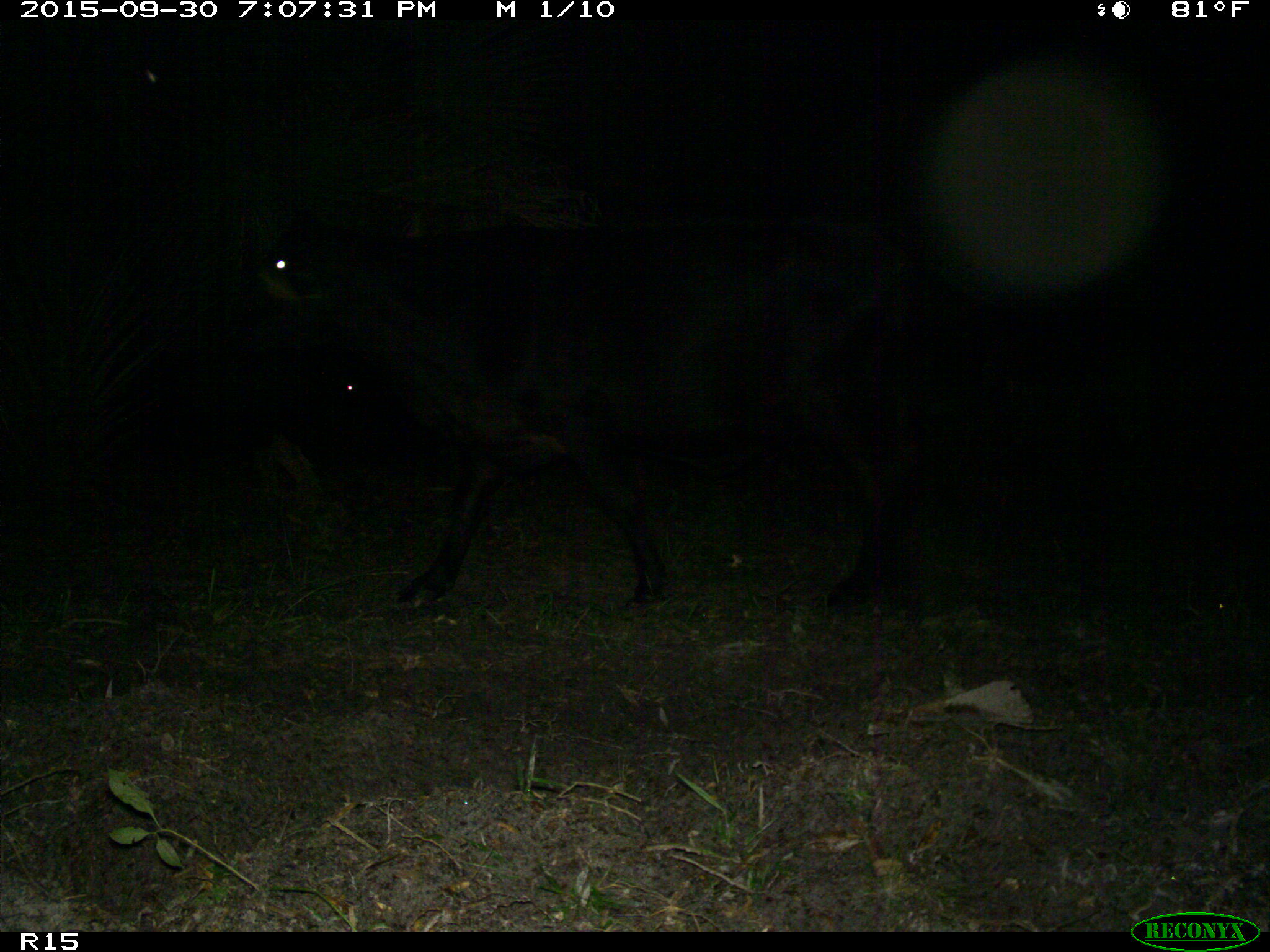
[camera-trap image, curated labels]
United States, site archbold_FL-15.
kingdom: Animalia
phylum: Chordata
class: Mammalia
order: Artiodactyla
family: Bovidae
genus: Bos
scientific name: Bos taurus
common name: domestic cow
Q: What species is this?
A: Bos taurus (domestic cow).